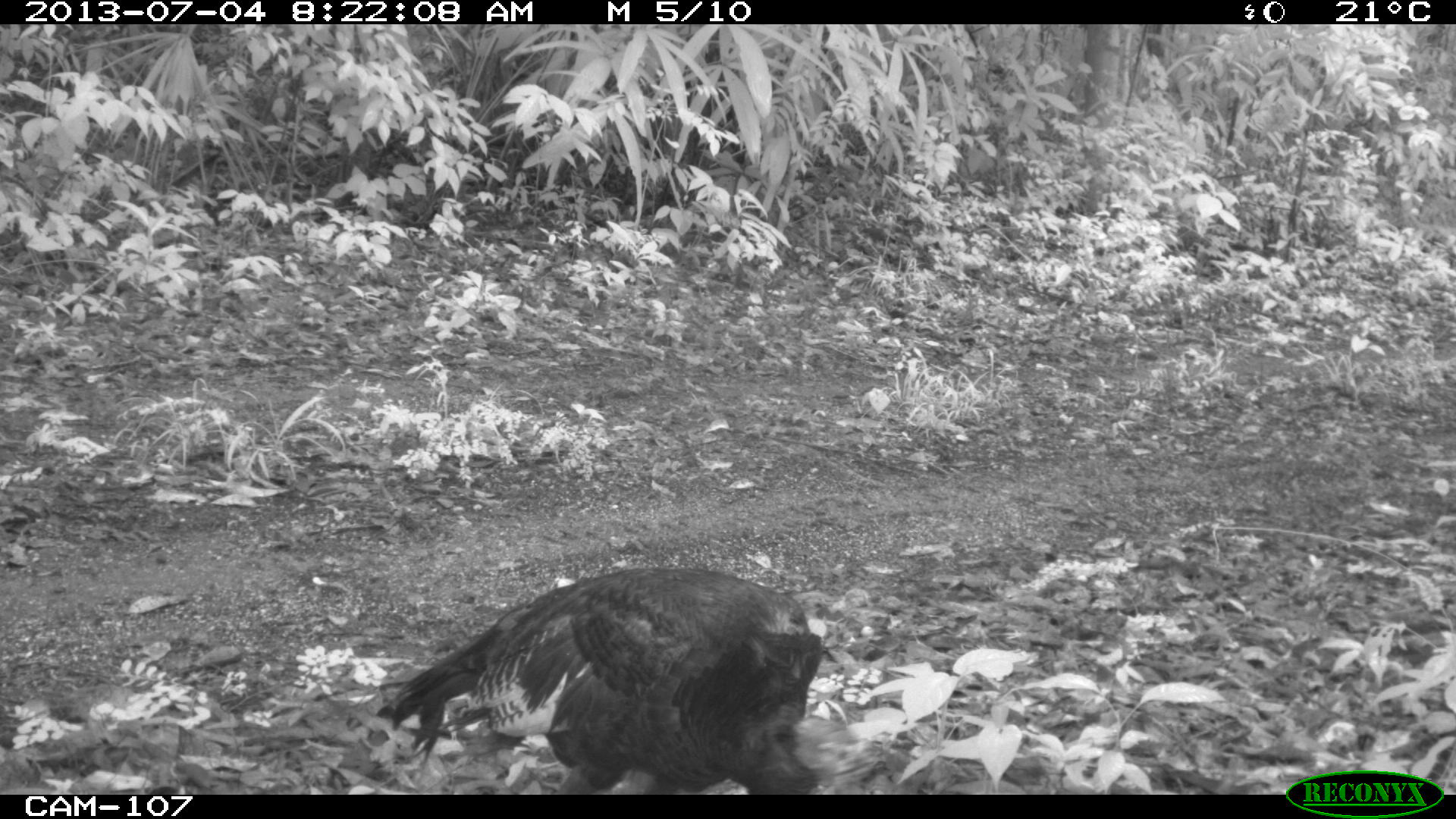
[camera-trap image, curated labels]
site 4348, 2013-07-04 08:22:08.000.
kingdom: Animalia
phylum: Chordata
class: Aves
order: Galliformes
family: Phasianidae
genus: Meleagris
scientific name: Meleagris ocellata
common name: ocellated turkey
Meleagris ocellata (ocellated turkey), count 1, sex female.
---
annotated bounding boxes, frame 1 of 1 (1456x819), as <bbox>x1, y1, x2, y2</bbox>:
meleagris ocellata: <bbox>372, 559, 887, 795</bbox>